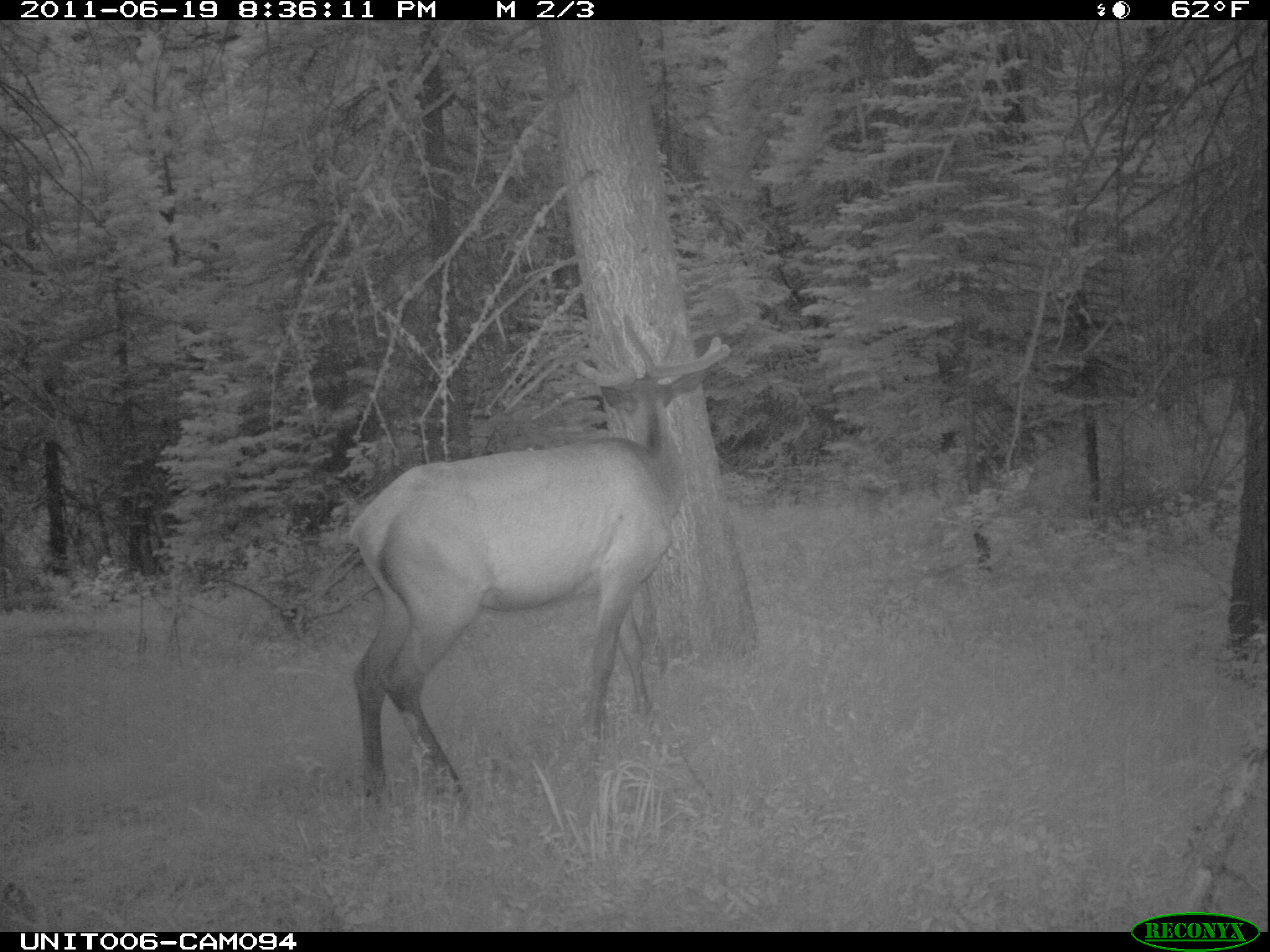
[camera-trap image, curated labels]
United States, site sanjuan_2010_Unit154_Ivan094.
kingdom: Animalia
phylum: Chordata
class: Mammalia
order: Artiodactyla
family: Cervidae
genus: Cervus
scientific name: Cervus elaphus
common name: red deer